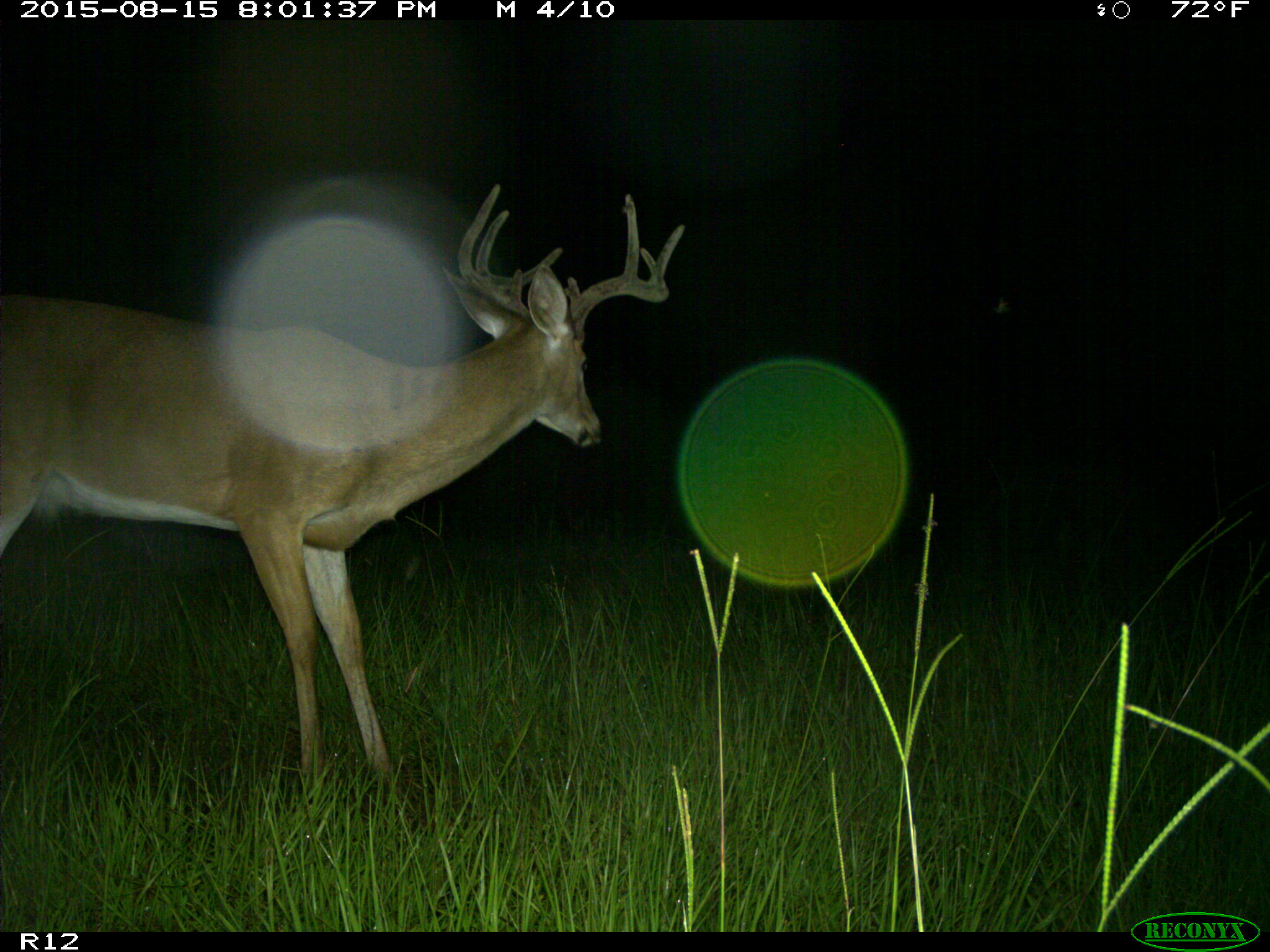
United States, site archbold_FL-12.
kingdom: Animalia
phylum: Chordata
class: Mammalia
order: Artiodactyla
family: Cervidae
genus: Odocoileus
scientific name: Odocoileus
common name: deer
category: unidentified deer